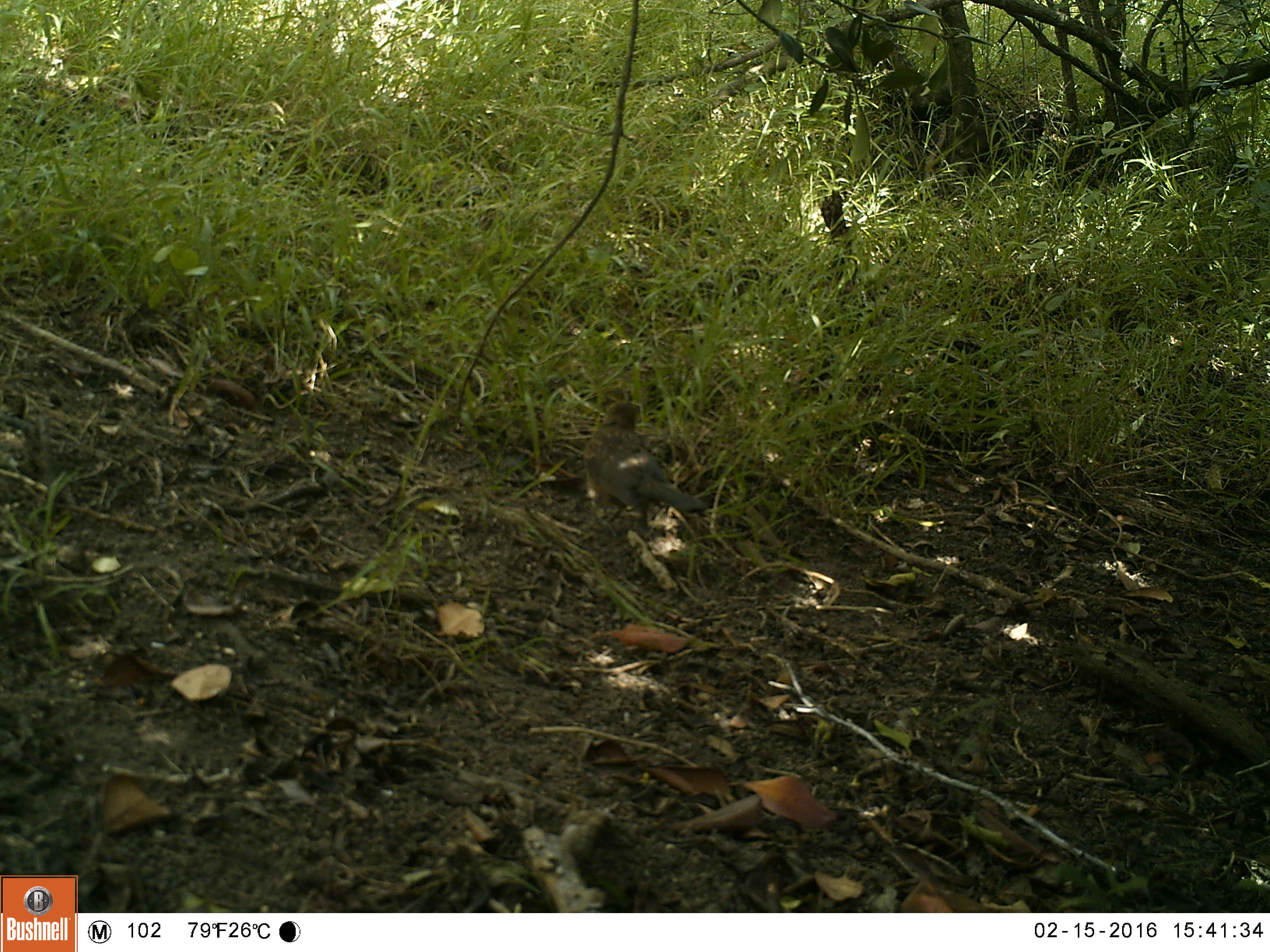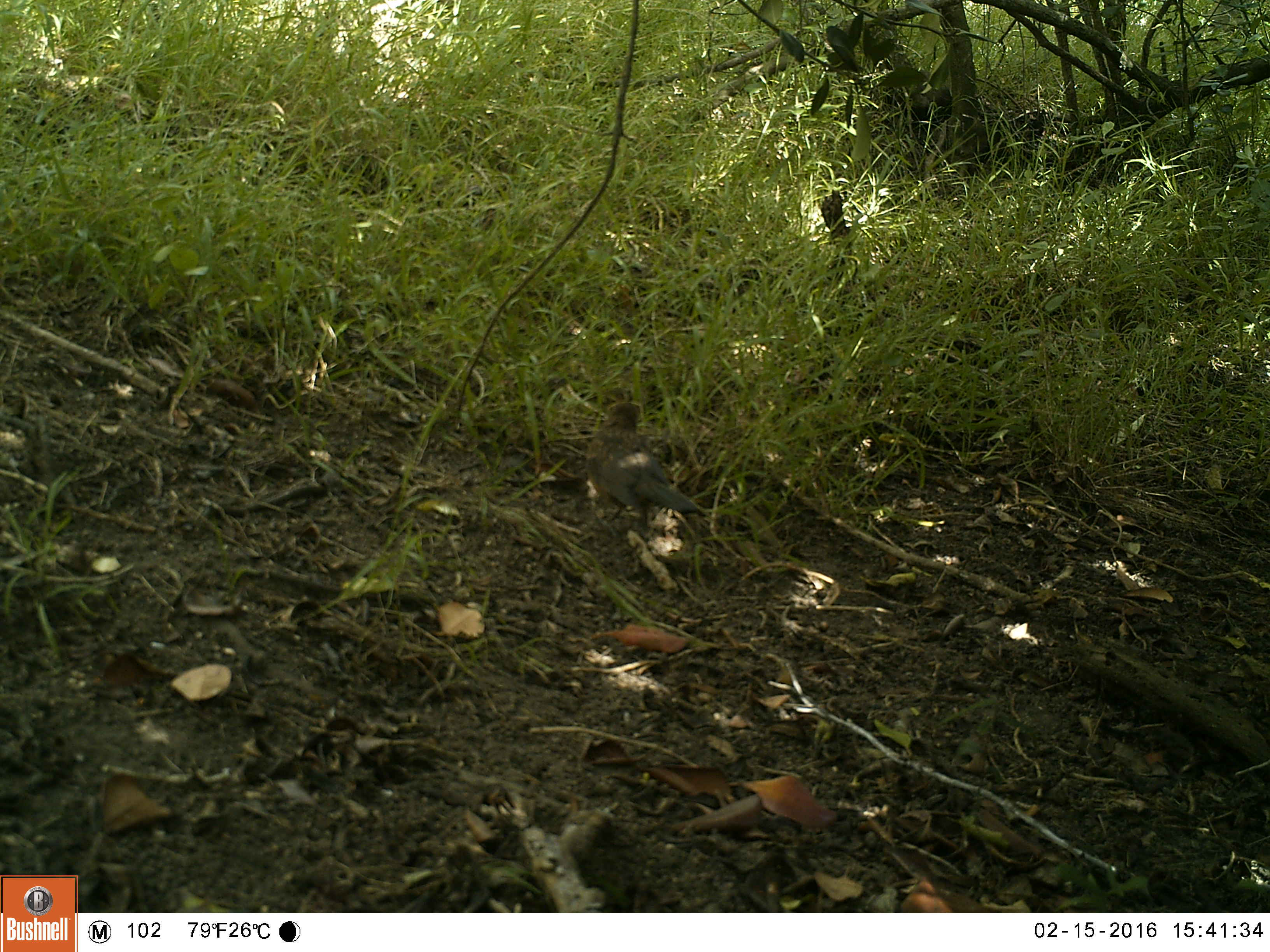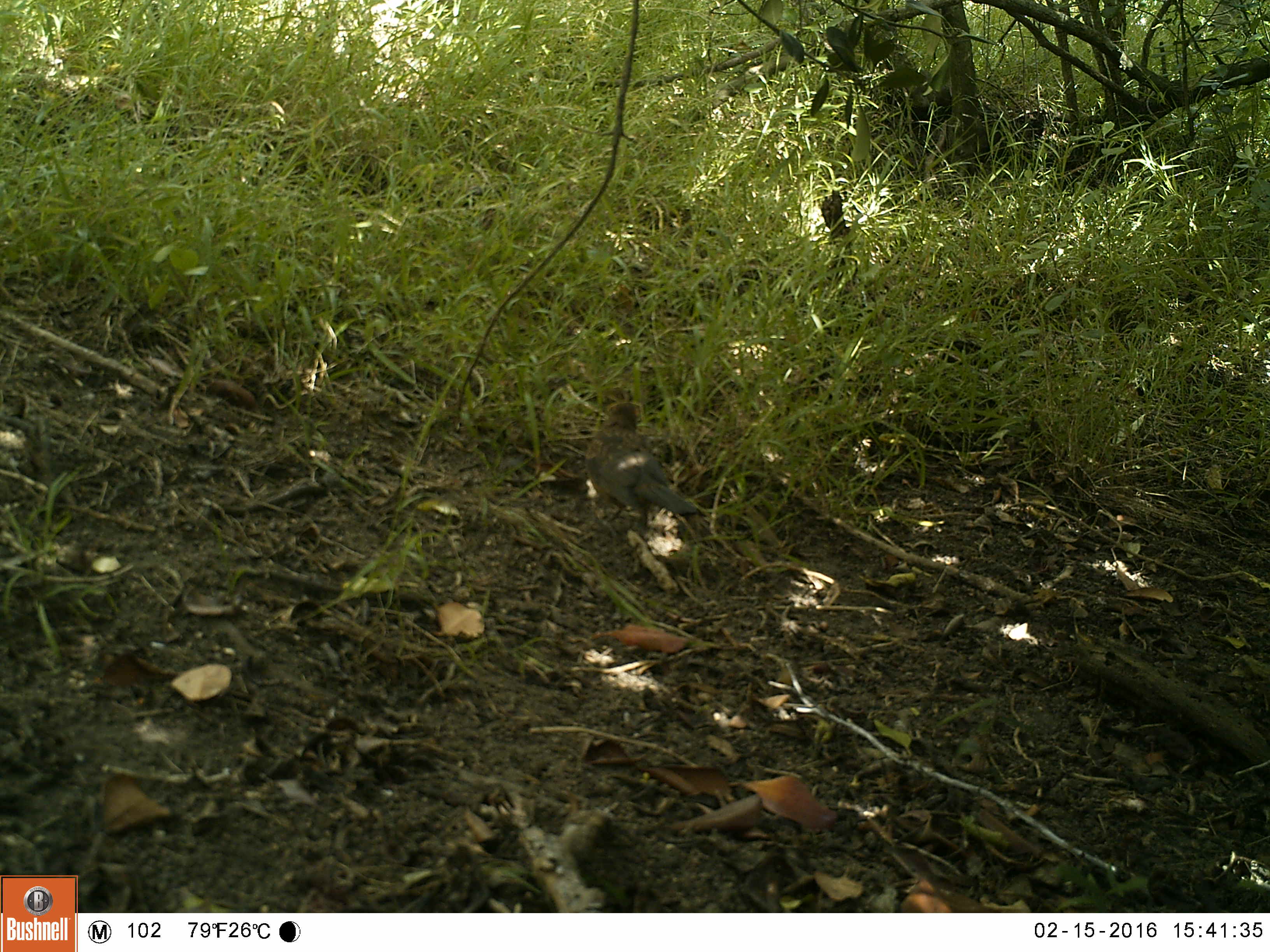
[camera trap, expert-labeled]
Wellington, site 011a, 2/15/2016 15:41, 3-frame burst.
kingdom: Animalia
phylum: Chordata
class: Aves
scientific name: Aves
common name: bird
Bird (Aves).